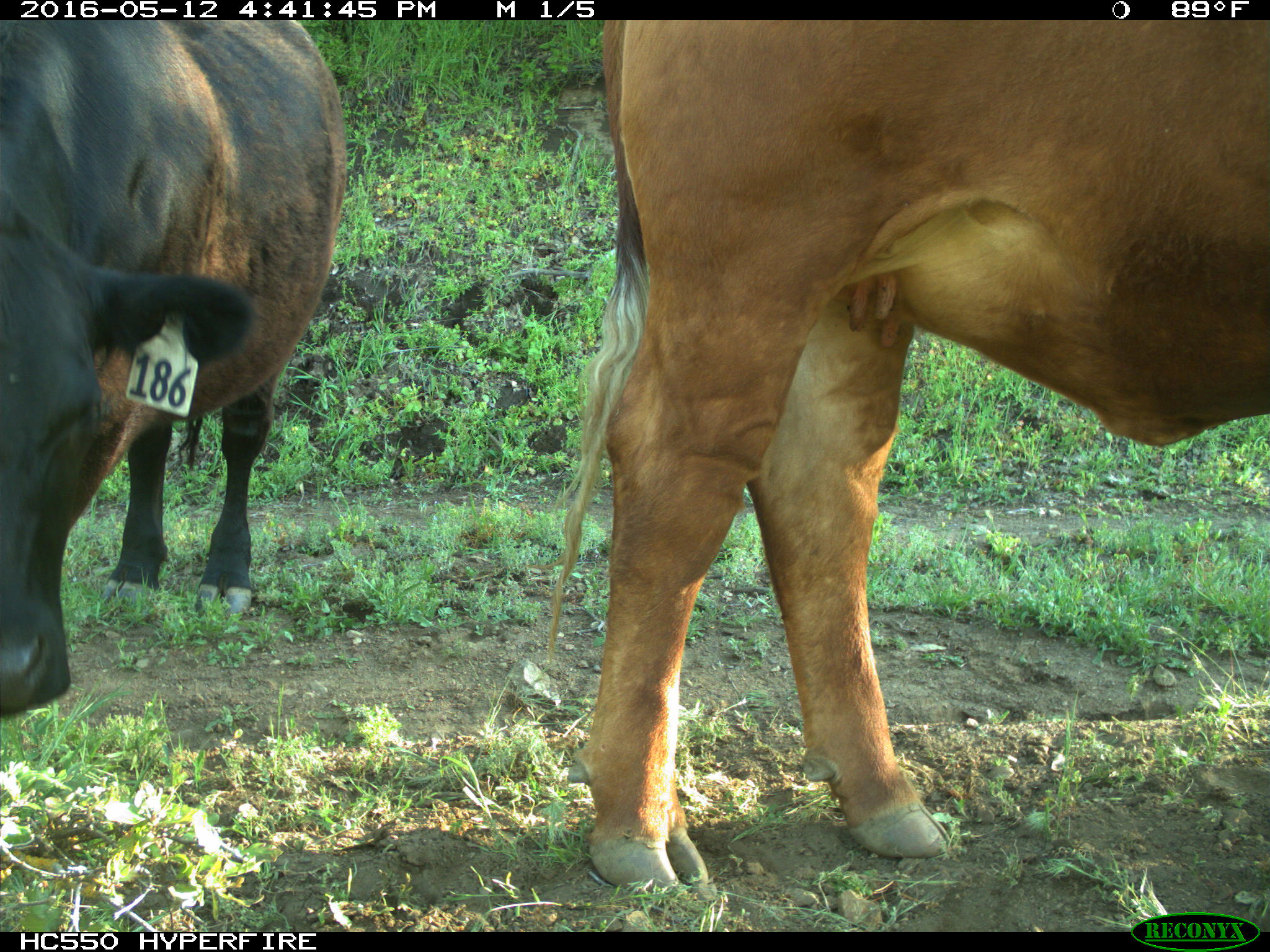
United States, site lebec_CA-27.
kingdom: Animalia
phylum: Chordata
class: Mammalia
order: Artiodactyla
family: Bovidae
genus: Bos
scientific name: Bos taurus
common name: domestic cow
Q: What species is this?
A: Bos taurus (domestic cow).